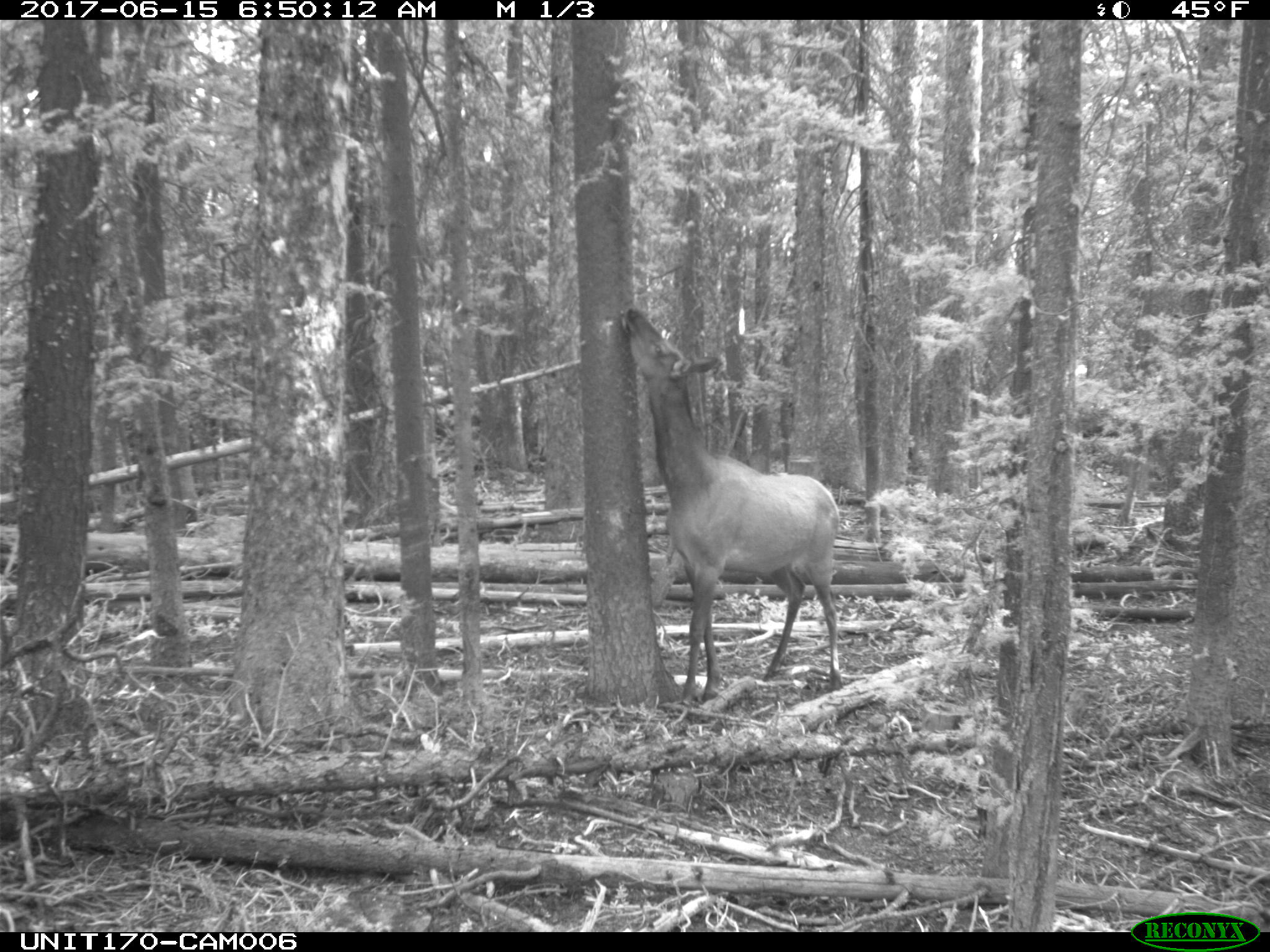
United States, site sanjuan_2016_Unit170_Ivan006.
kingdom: Animalia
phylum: Chordata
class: Mammalia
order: Artiodactyla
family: Cervidae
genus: Cervus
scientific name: Cervus elaphus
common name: red deer